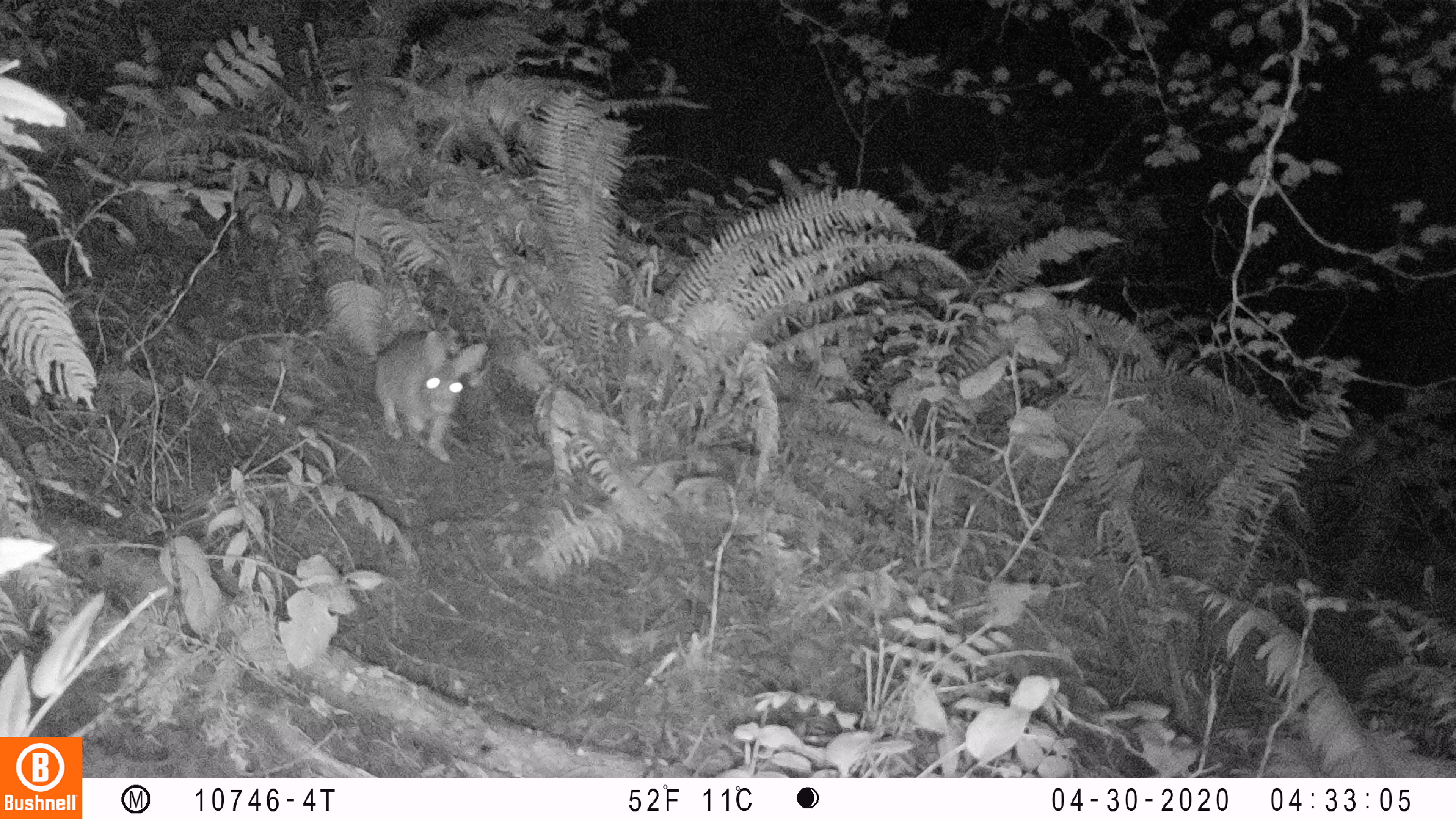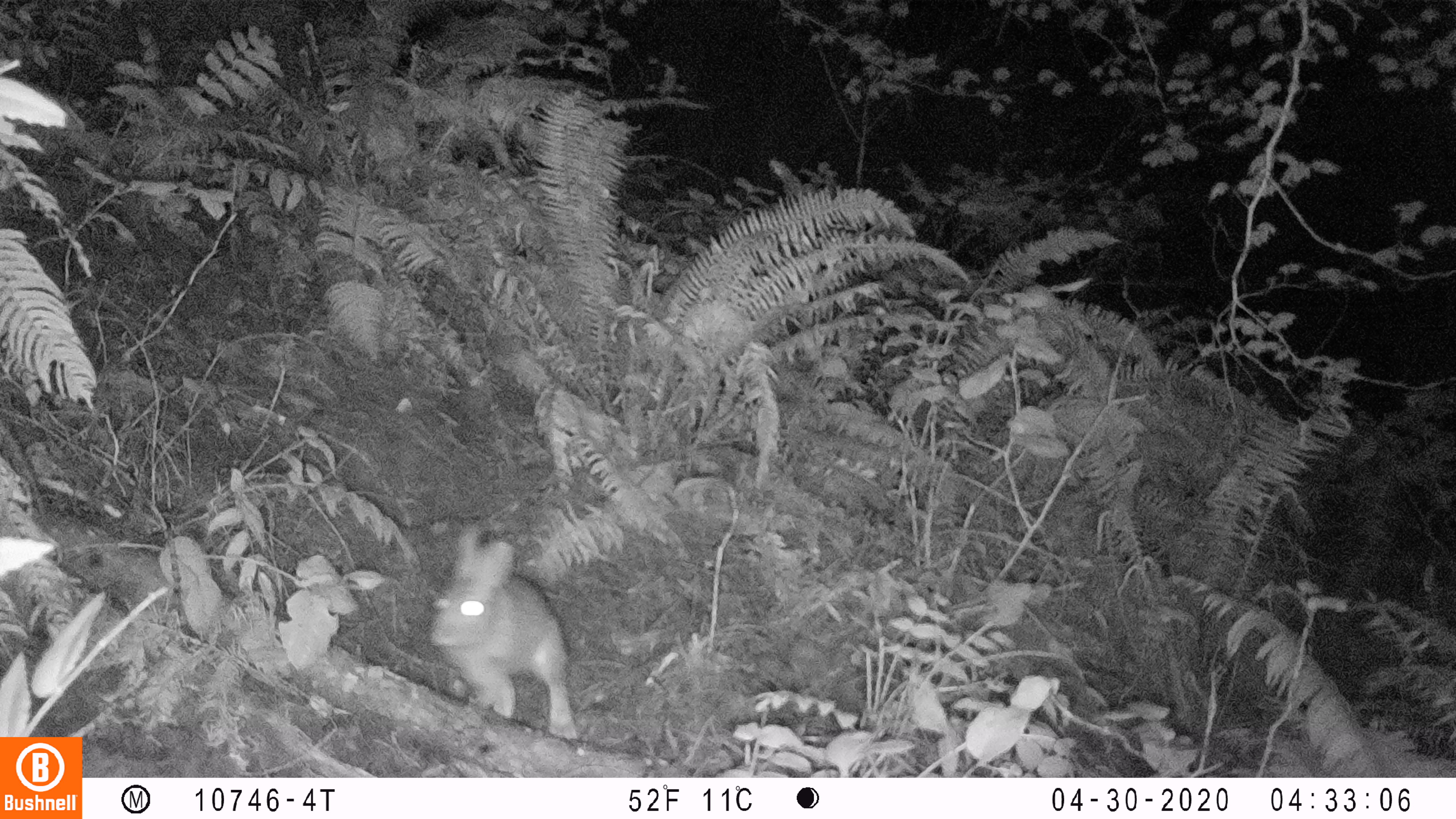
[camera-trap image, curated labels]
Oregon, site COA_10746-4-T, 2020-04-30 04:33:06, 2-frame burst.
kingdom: Animalia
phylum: Chordata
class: Mammalia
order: Lagomorpha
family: Leporidae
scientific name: Leporidae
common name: hares and rabbits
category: leporidae family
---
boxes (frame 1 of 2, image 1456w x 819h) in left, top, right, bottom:
leporidae family: 375, 332, 495, 461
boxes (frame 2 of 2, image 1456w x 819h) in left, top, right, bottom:
leporidae family: 429, 523, 581, 745